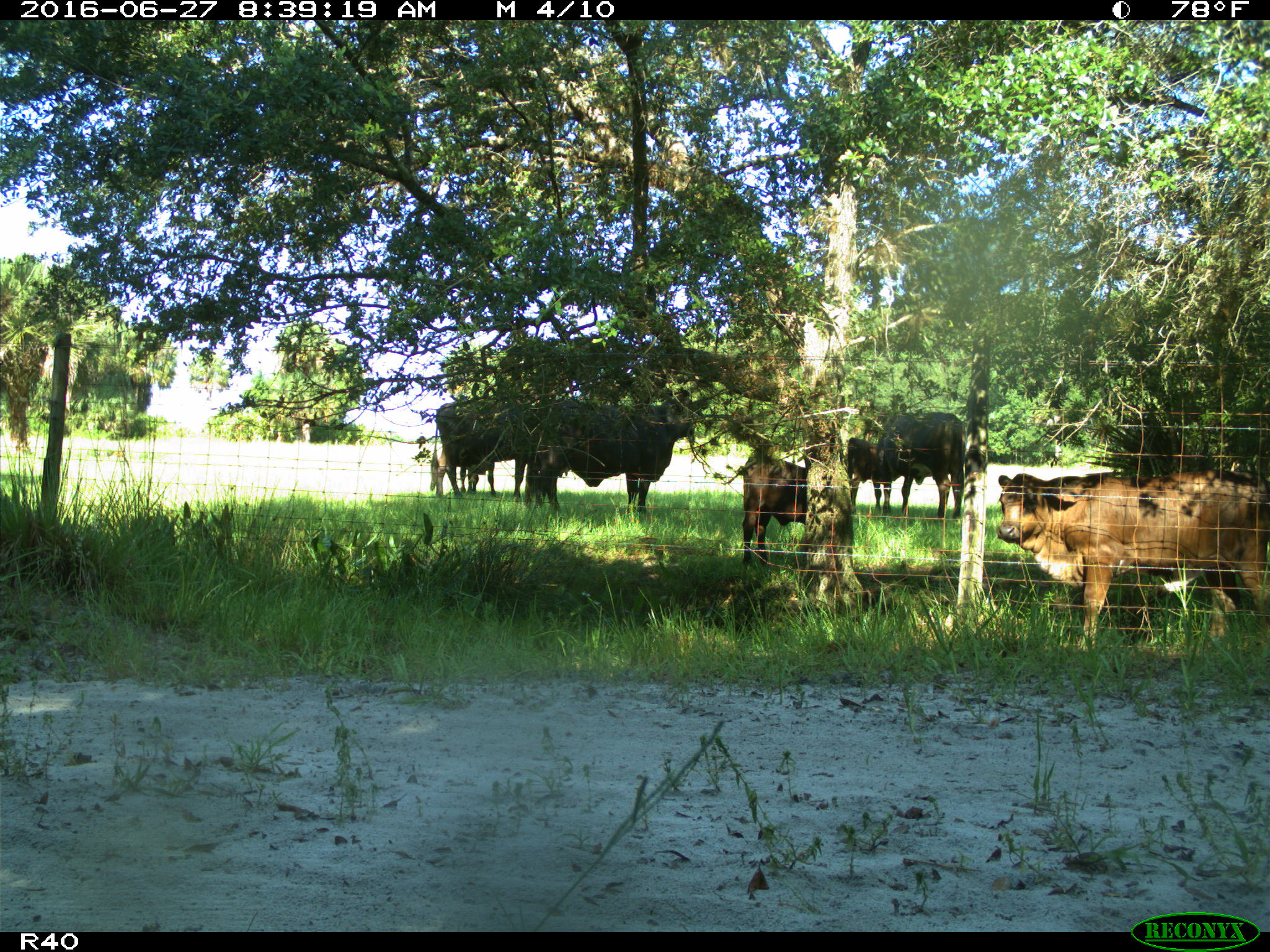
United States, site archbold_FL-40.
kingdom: Animalia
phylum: Chordata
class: Mammalia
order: Artiodactyla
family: Bovidae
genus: Bos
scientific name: Bos taurus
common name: domestic cow